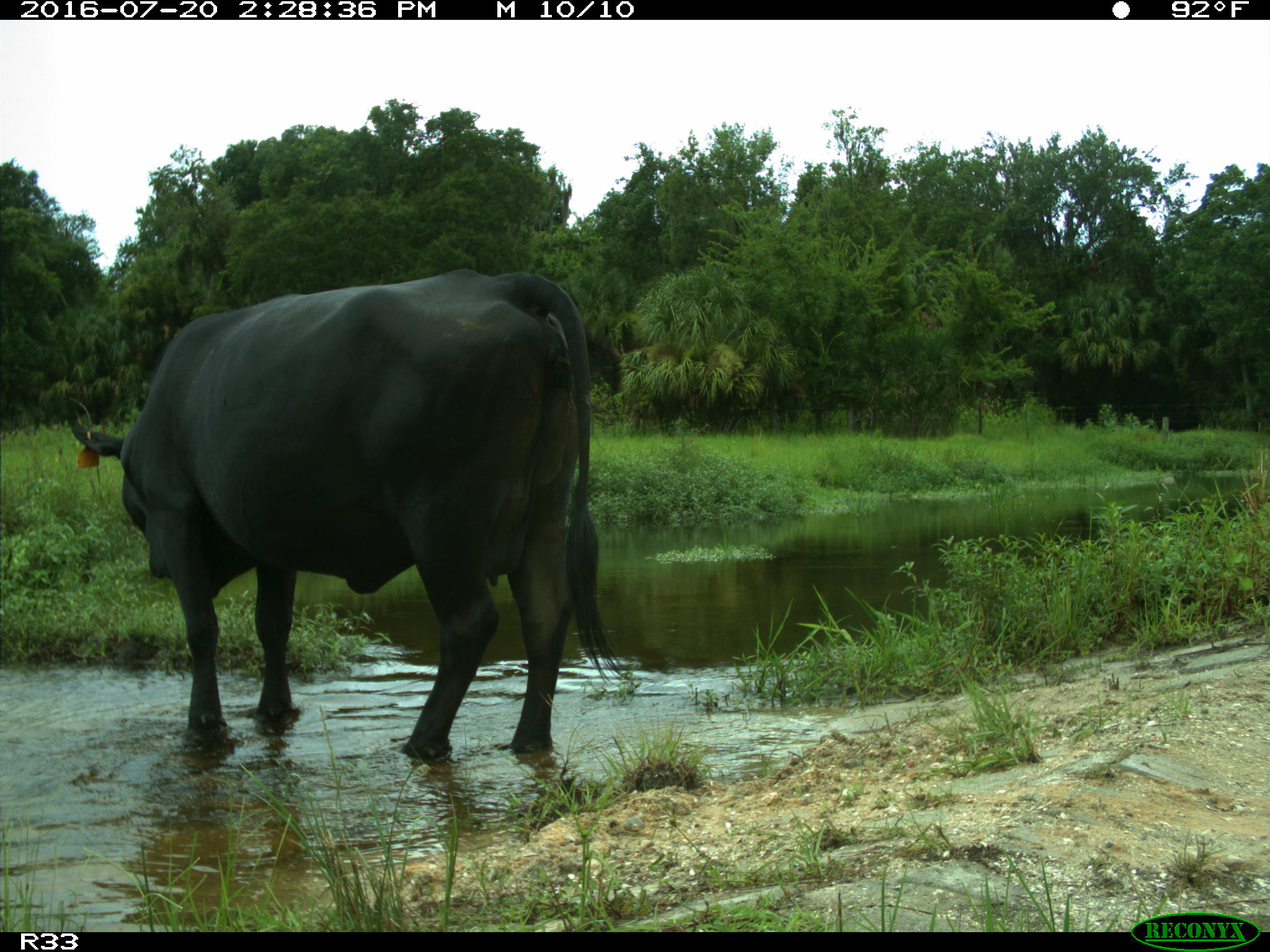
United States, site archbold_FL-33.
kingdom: Animalia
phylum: Chordata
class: Mammalia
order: Artiodactyla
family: Bovidae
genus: Bos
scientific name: Bos taurus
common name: domestic cow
Bos taurus (domestic cow).